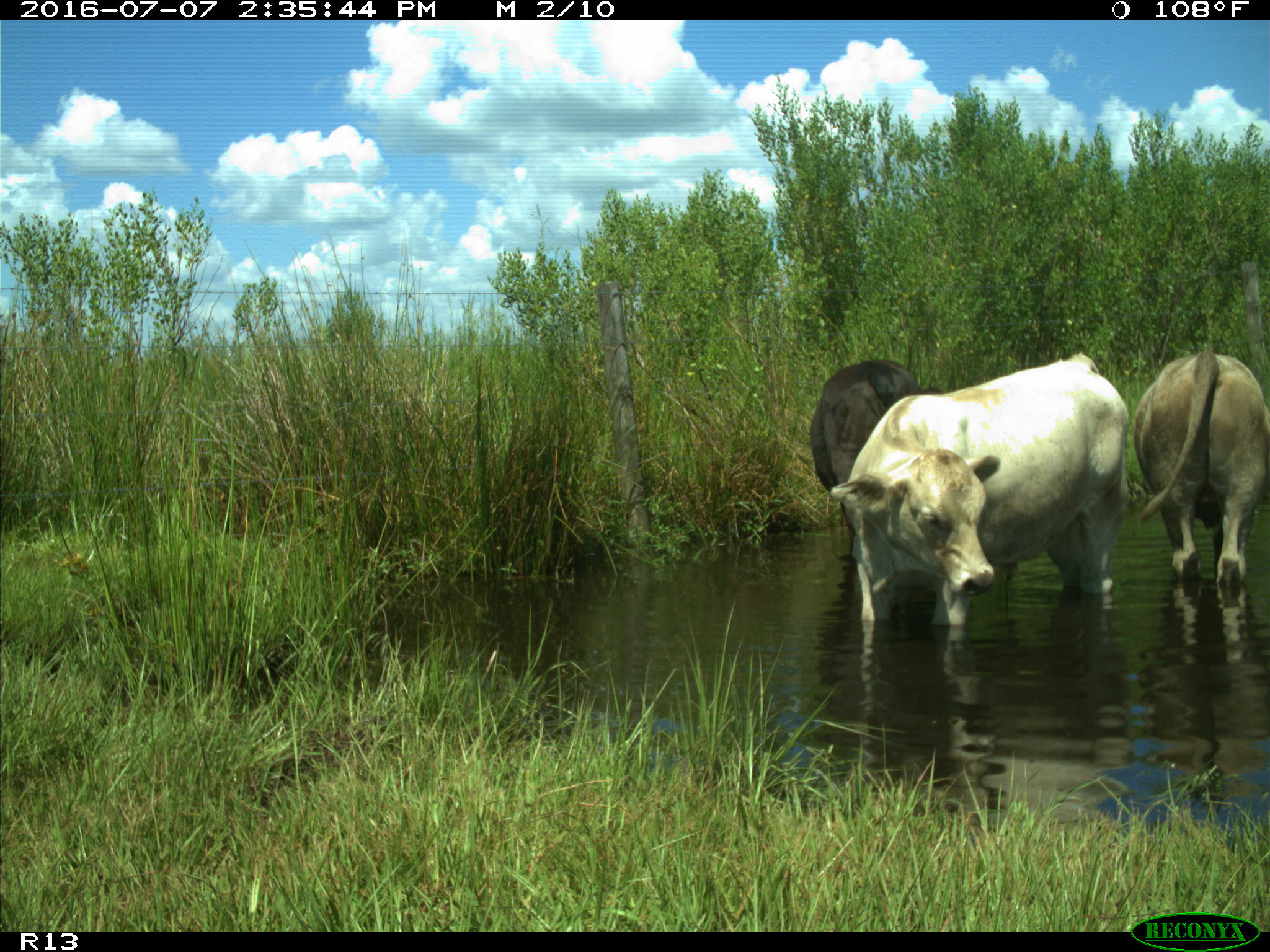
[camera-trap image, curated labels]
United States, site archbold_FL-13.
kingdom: Animalia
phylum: Chordata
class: Mammalia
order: Artiodactyla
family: Bovidae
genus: Bos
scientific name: Bos taurus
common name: domestic cow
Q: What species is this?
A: Bos taurus (domestic cow).